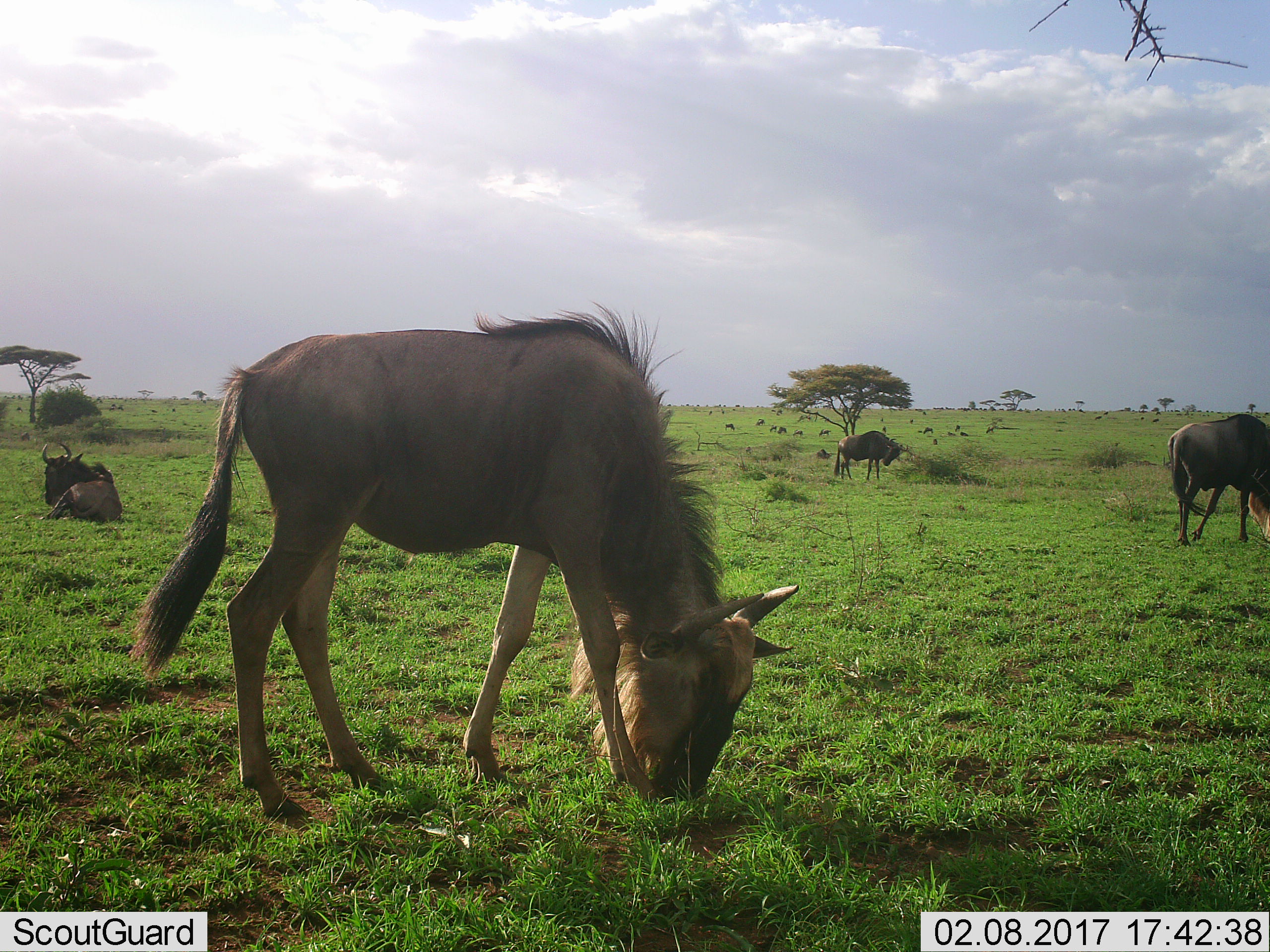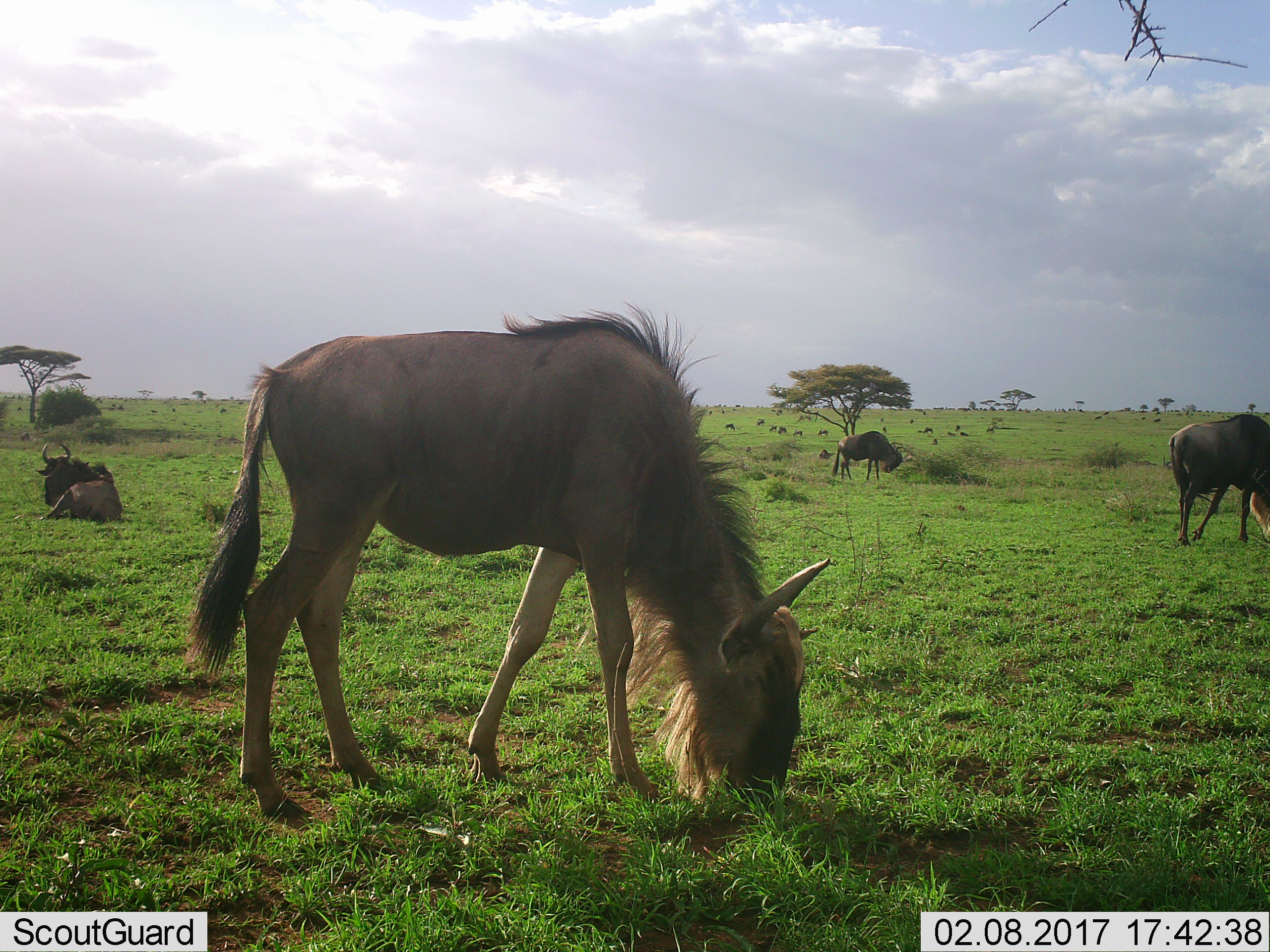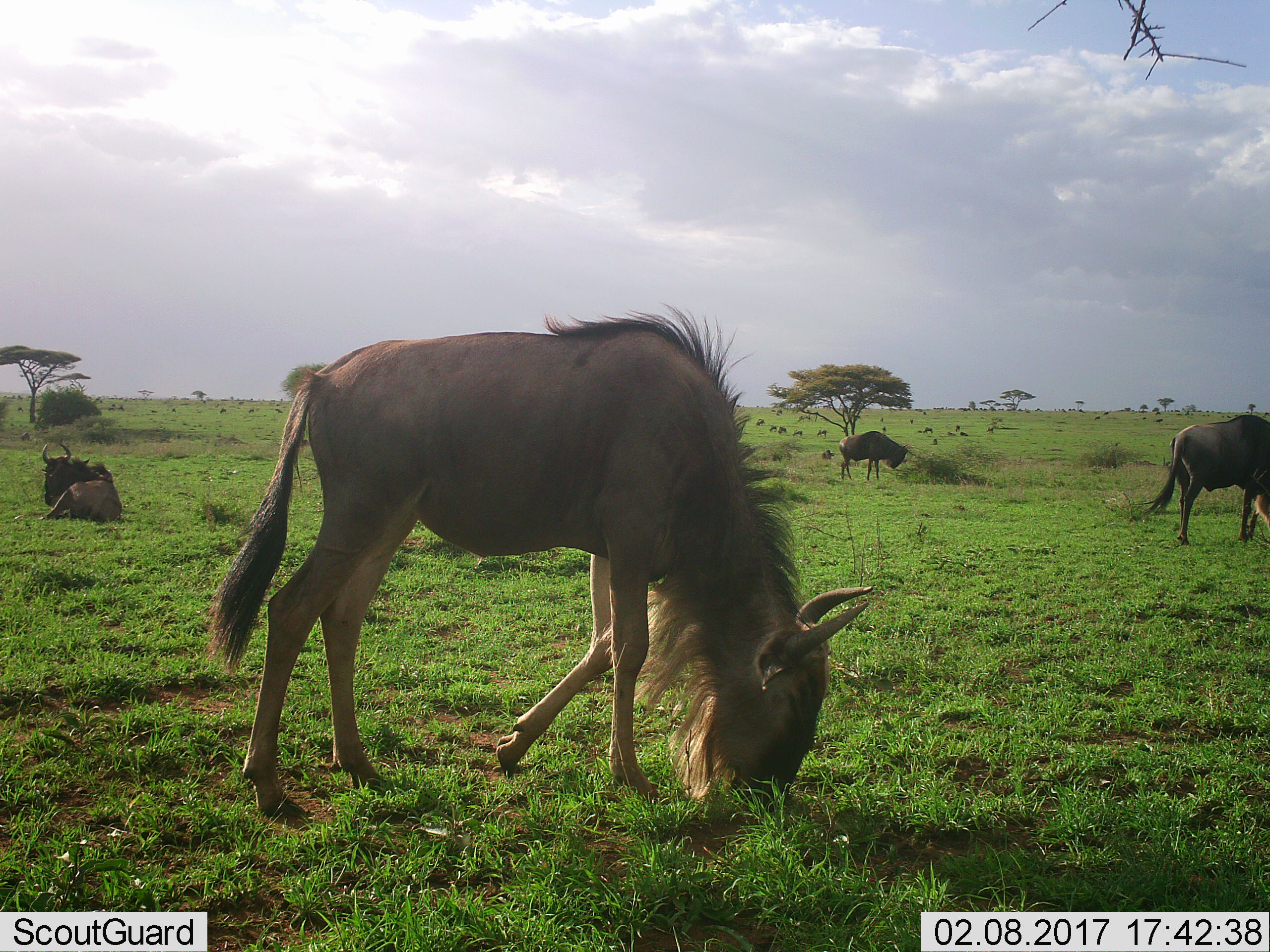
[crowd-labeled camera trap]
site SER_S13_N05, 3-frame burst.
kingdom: Animalia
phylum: Chordata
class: Mammalia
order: Artiodactyla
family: Bovidae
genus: Connochaetes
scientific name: Connochaetes taurinus taurinus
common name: blue wildebeest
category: wildebeestblue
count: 11-50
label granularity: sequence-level